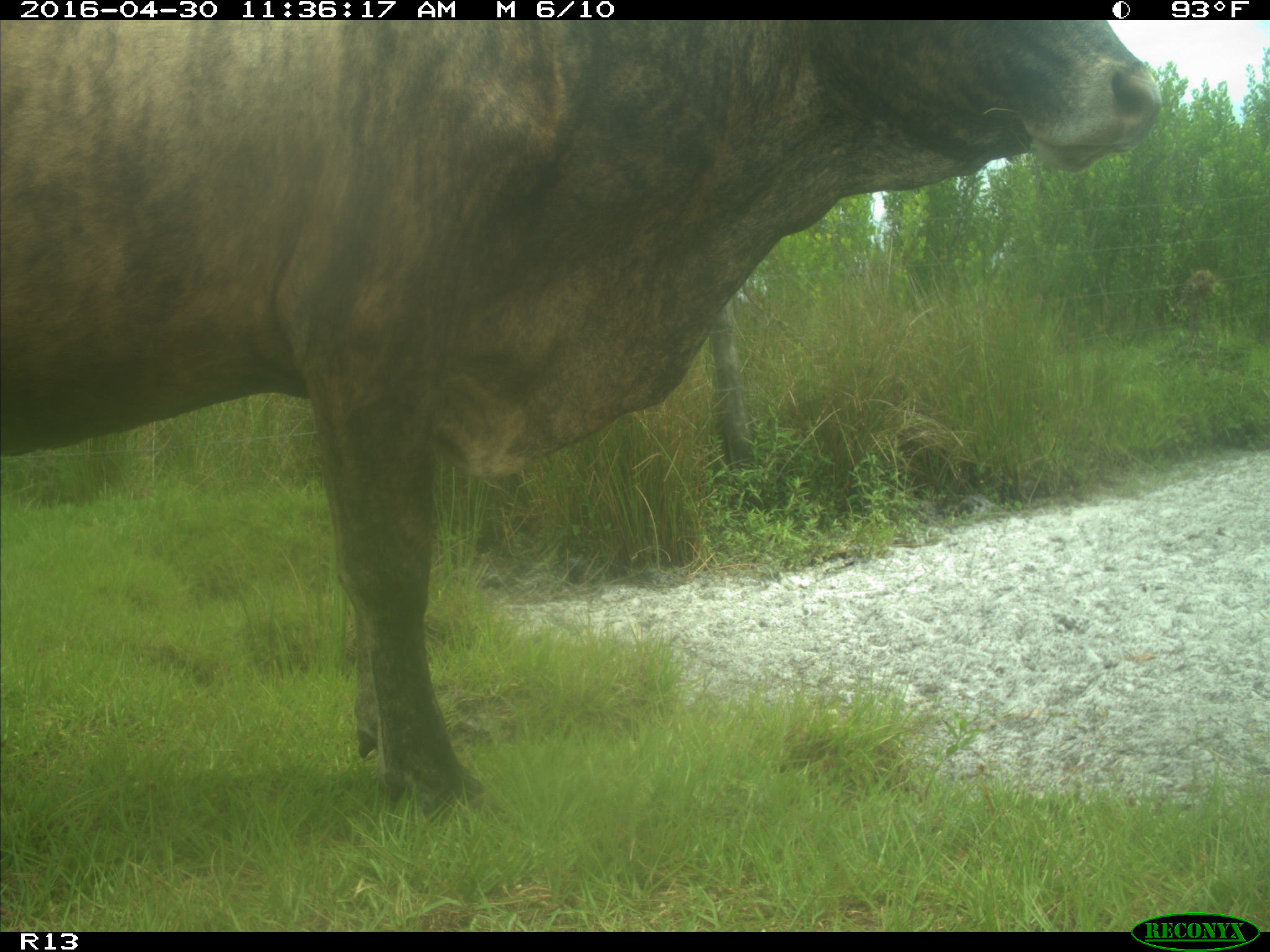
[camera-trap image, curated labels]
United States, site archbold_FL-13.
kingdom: Animalia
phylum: Chordata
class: Mammalia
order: Artiodactyla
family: Bovidae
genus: Bos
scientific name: Bos taurus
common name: domestic cow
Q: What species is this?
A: Bos taurus (domestic cow).